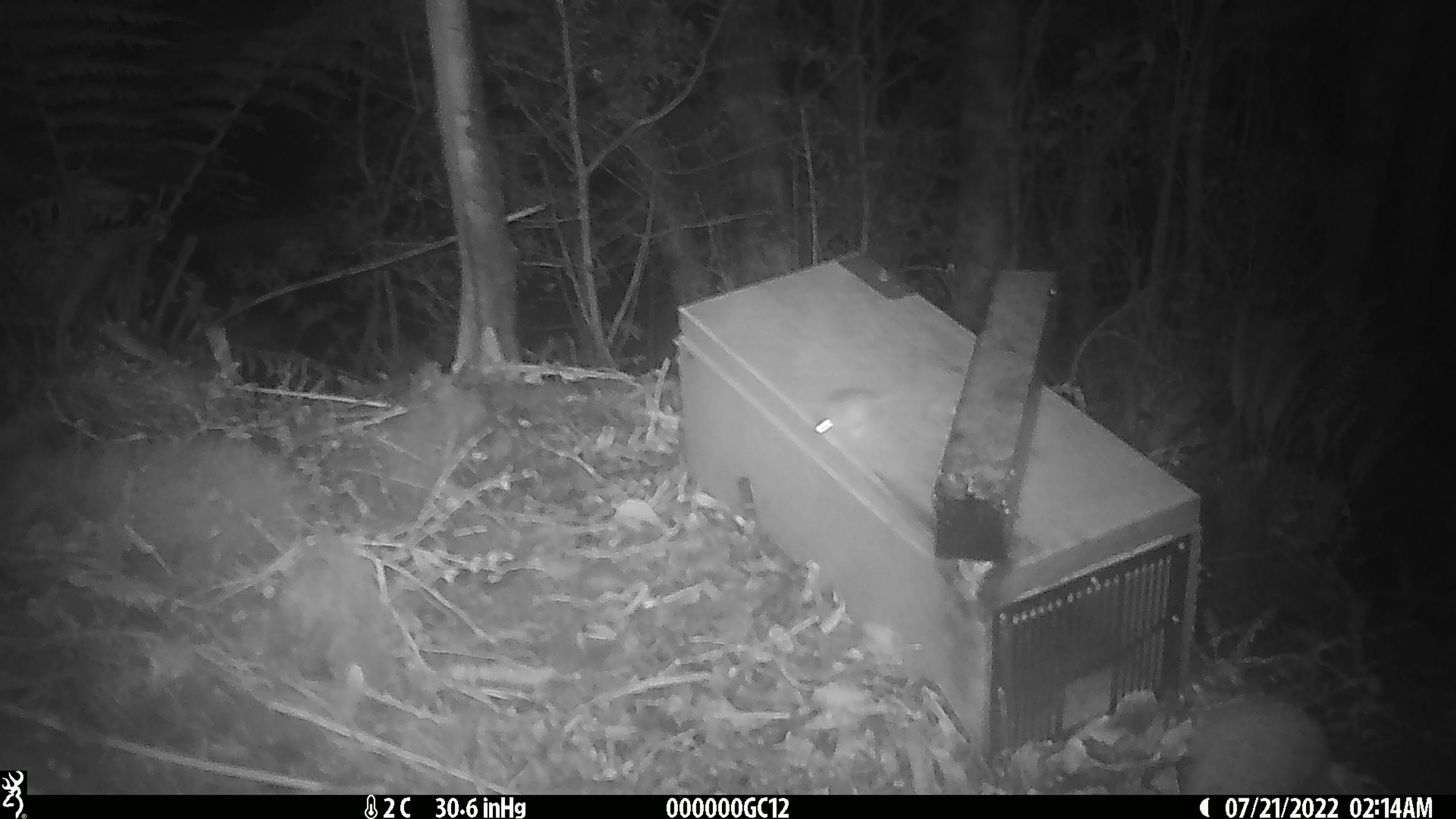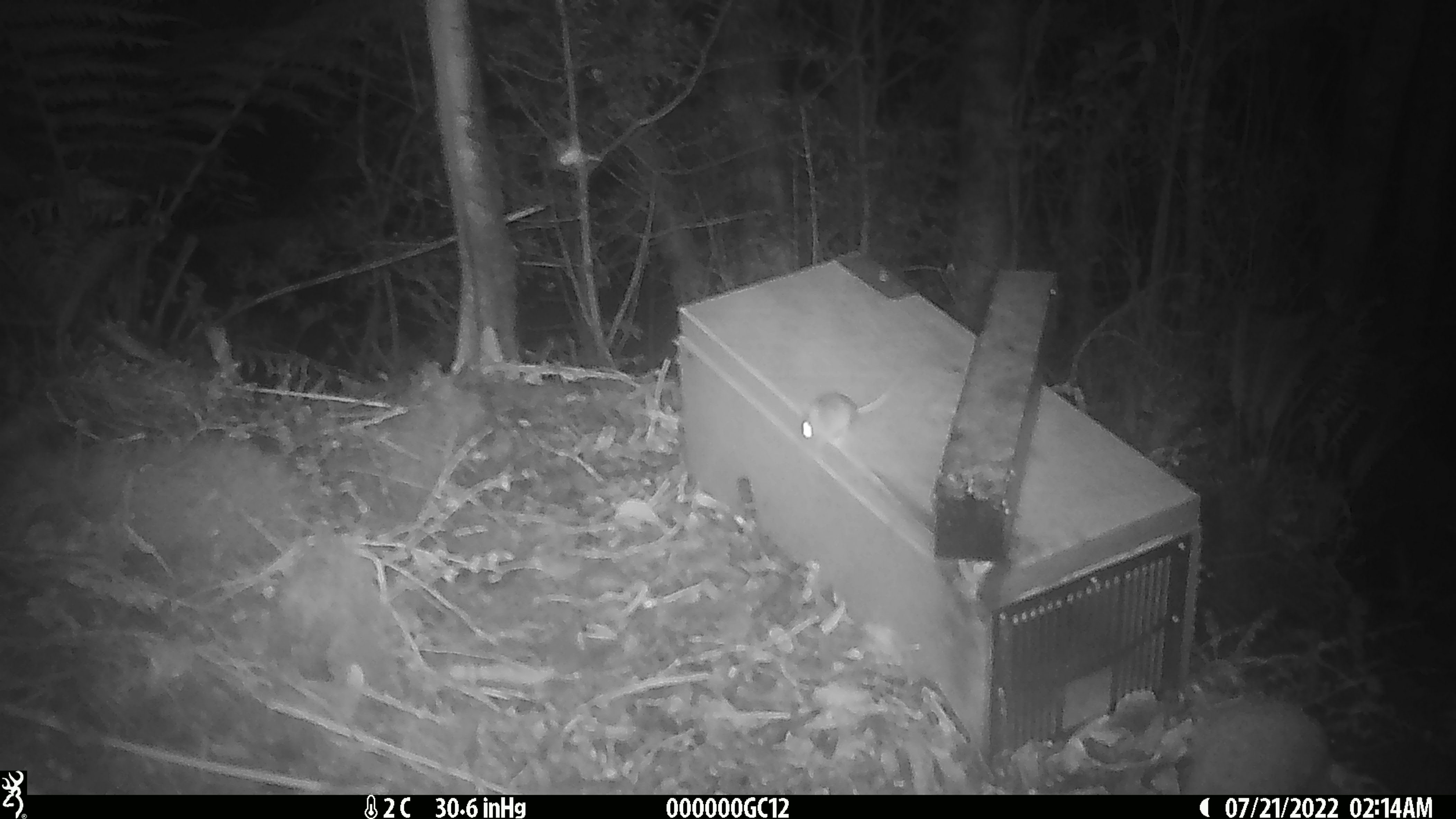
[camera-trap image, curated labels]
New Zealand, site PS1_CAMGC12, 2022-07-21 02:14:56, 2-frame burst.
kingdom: Animalia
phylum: Chordata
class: Mammalia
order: Rodentia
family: Muridae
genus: Mus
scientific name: Mus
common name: mouse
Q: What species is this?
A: Mouse (Mus).